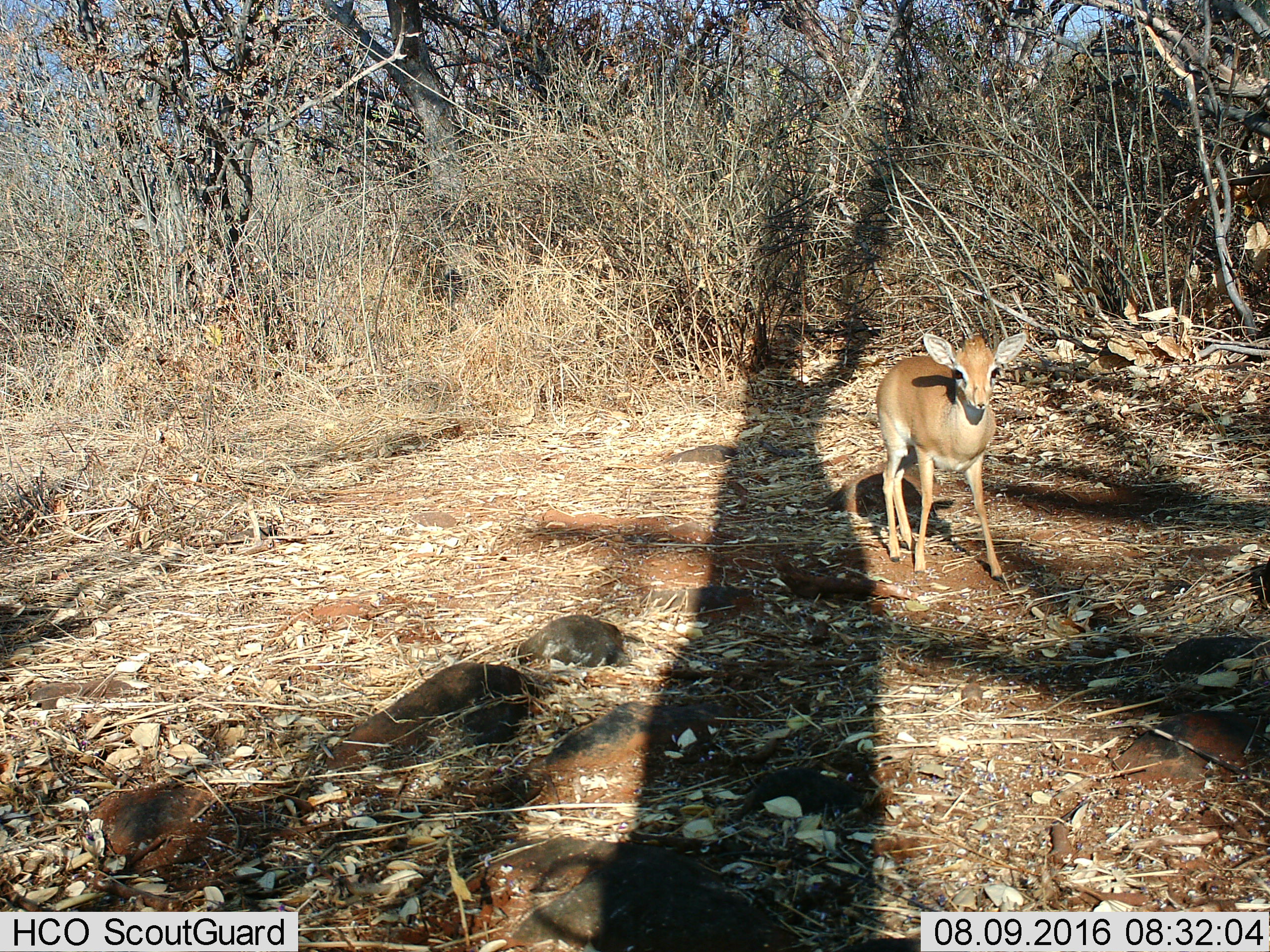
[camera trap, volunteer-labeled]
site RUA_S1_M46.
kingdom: Animalia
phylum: Chordata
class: Mammalia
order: Artiodactyla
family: Bovidae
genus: Madoqua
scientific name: Madoqua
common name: dik-dik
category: dikdik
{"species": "dikdik (dik-dik) (Madoqua)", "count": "1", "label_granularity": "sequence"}